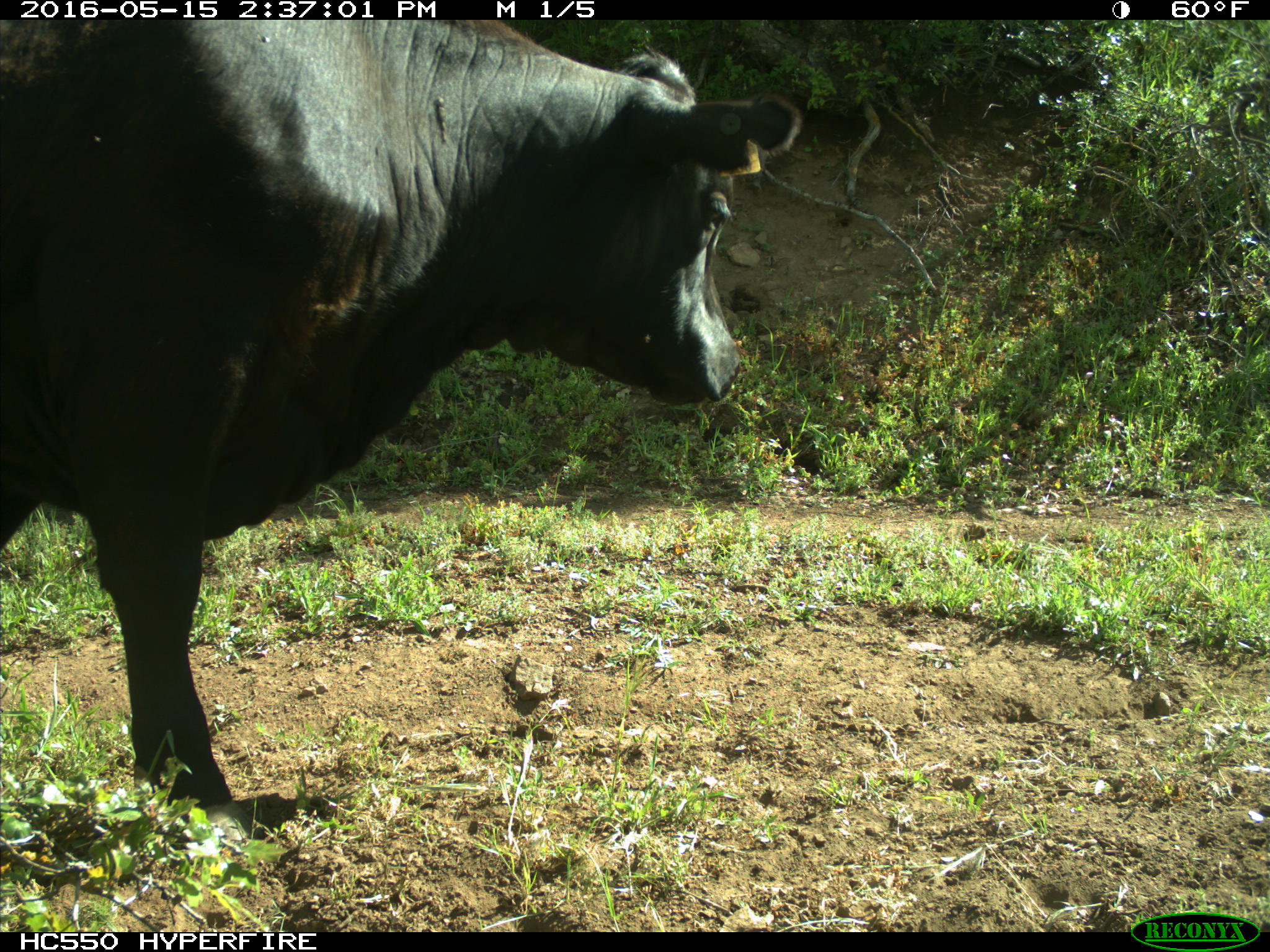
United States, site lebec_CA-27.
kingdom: Animalia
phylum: Chordata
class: Mammalia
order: Artiodactyla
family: Bovidae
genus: Bos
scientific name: Bos taurus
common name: domestic cow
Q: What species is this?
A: Bos taurus (domestic cow).